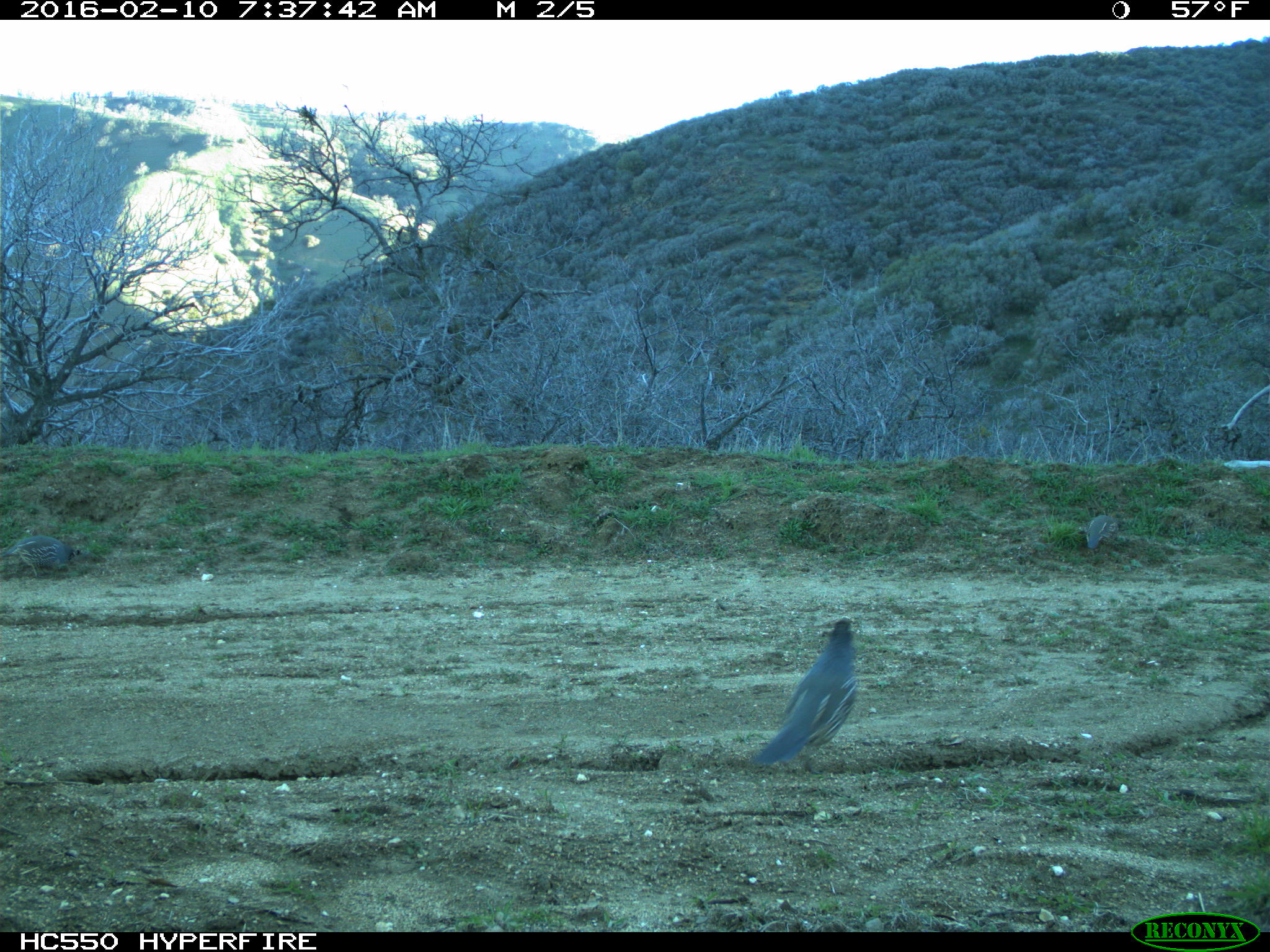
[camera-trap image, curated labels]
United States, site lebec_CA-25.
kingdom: Animalia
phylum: Chordata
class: Aves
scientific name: Aves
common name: birds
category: unidentified bird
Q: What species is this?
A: Unidentified bird (birds) (Aves).